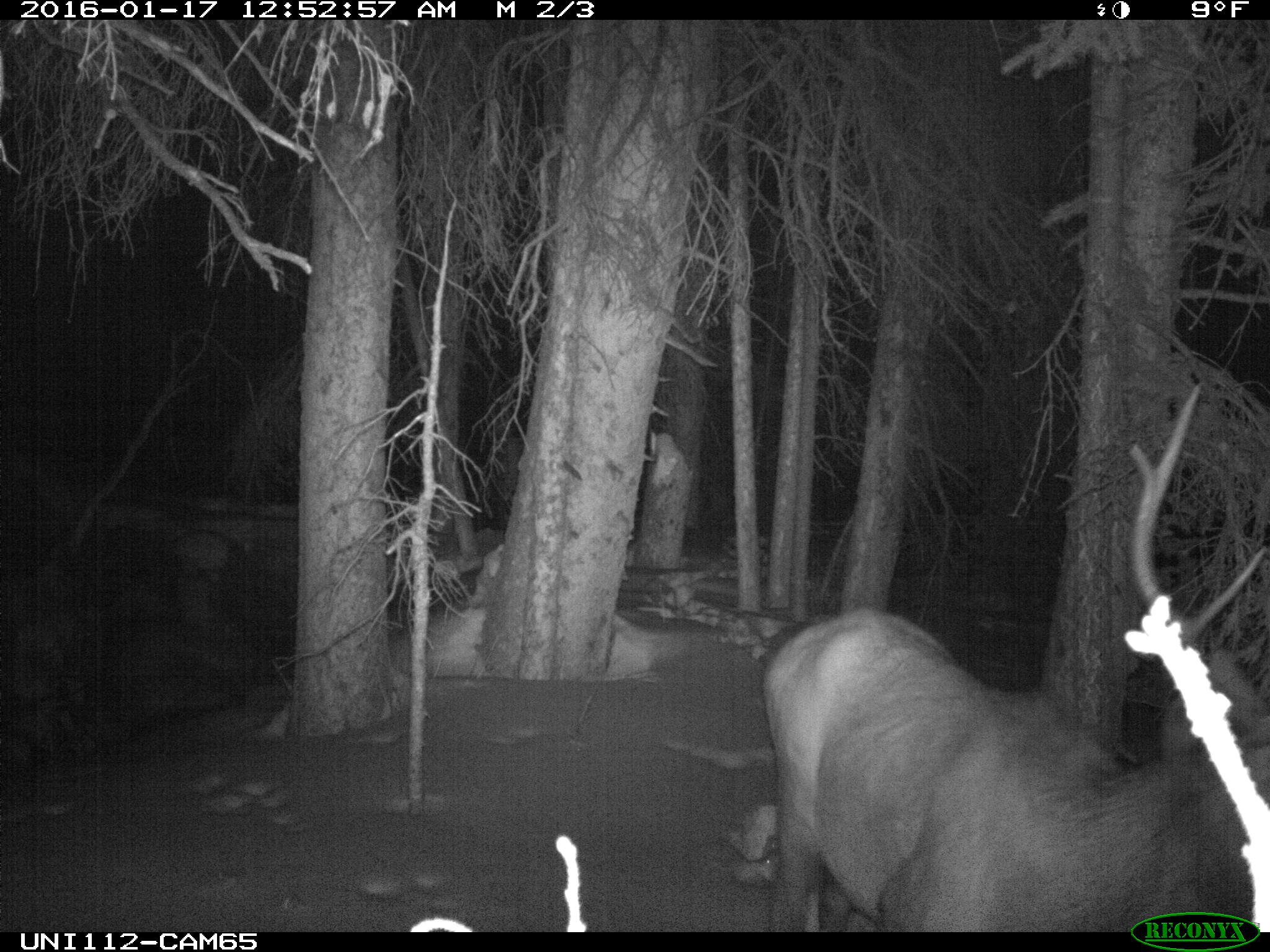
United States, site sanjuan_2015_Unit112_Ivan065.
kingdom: Animalia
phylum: Chordata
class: Mammalia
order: Artiodactyla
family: Cervidae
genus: Cervus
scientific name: Cervus elaphus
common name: red deer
Cervus elaphus (red deer).